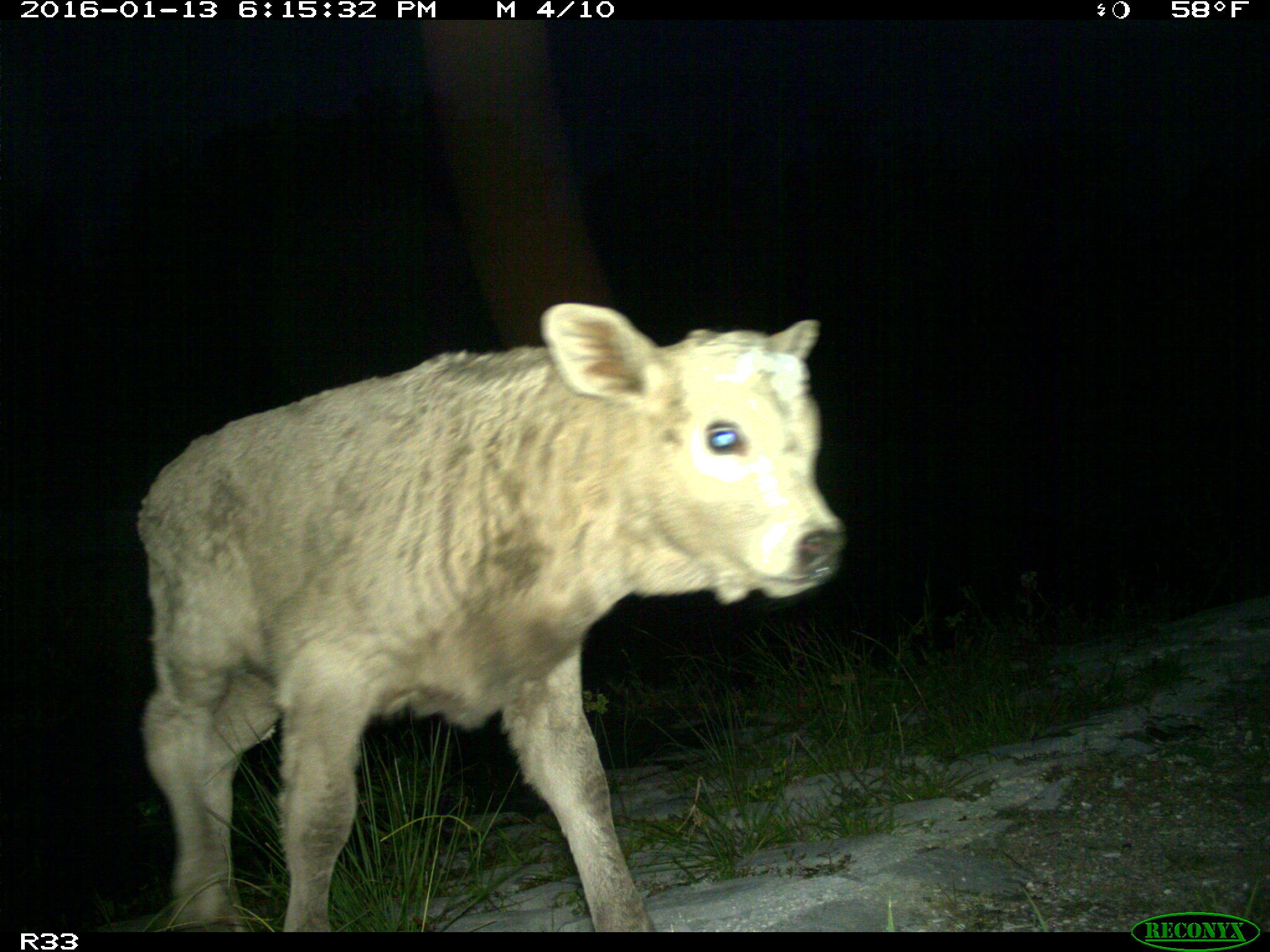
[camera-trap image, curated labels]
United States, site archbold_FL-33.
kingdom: Animalia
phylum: Chordata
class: Mammalia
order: Artiodactyla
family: Bovidae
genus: Bos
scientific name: Bos taurus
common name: domestic cow